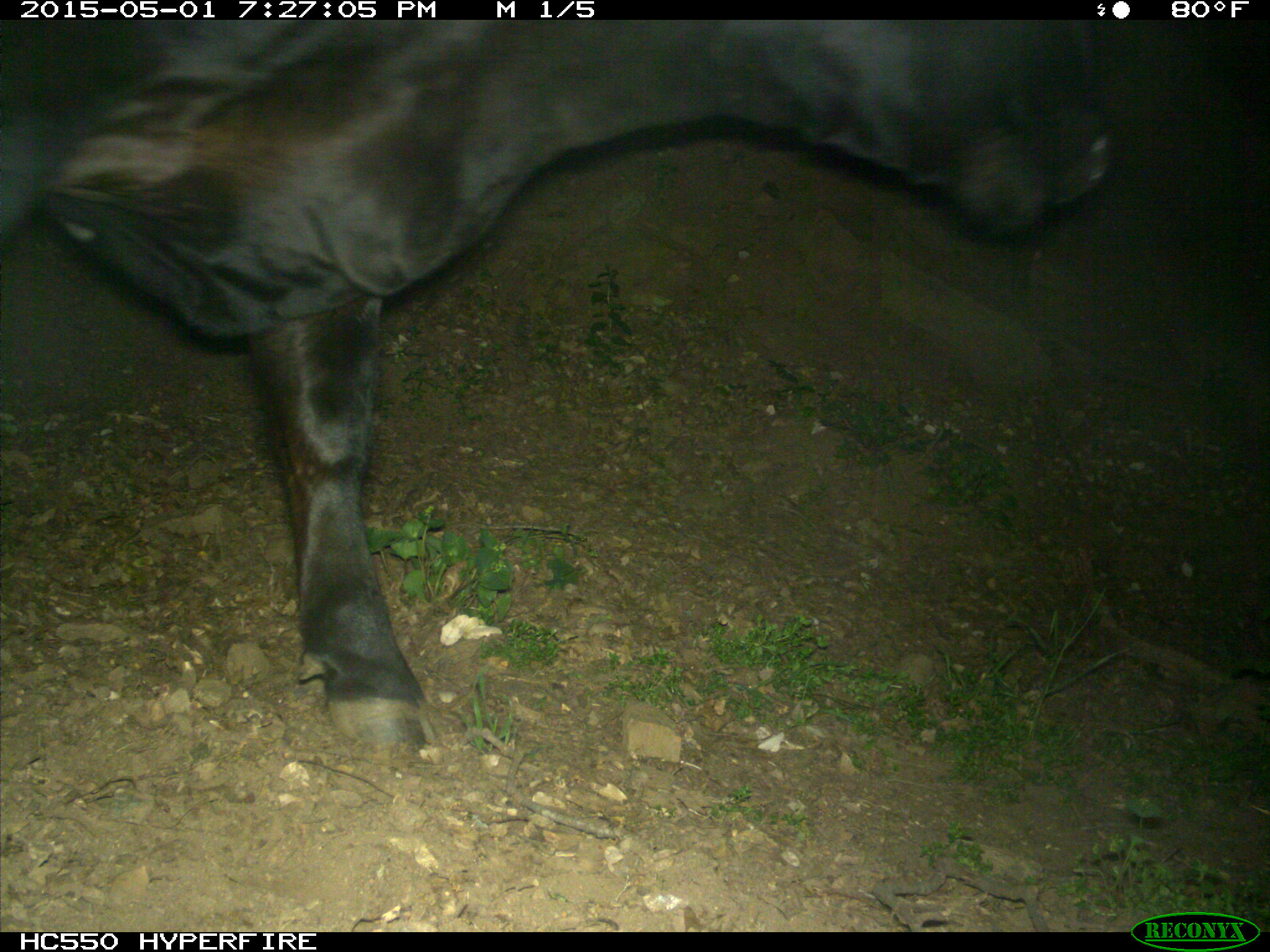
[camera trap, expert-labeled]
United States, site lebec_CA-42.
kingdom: Animalia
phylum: Chordata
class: Mammalia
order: Artiodactyla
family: Bovidae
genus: Bos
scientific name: Bos taurus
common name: domestic cow